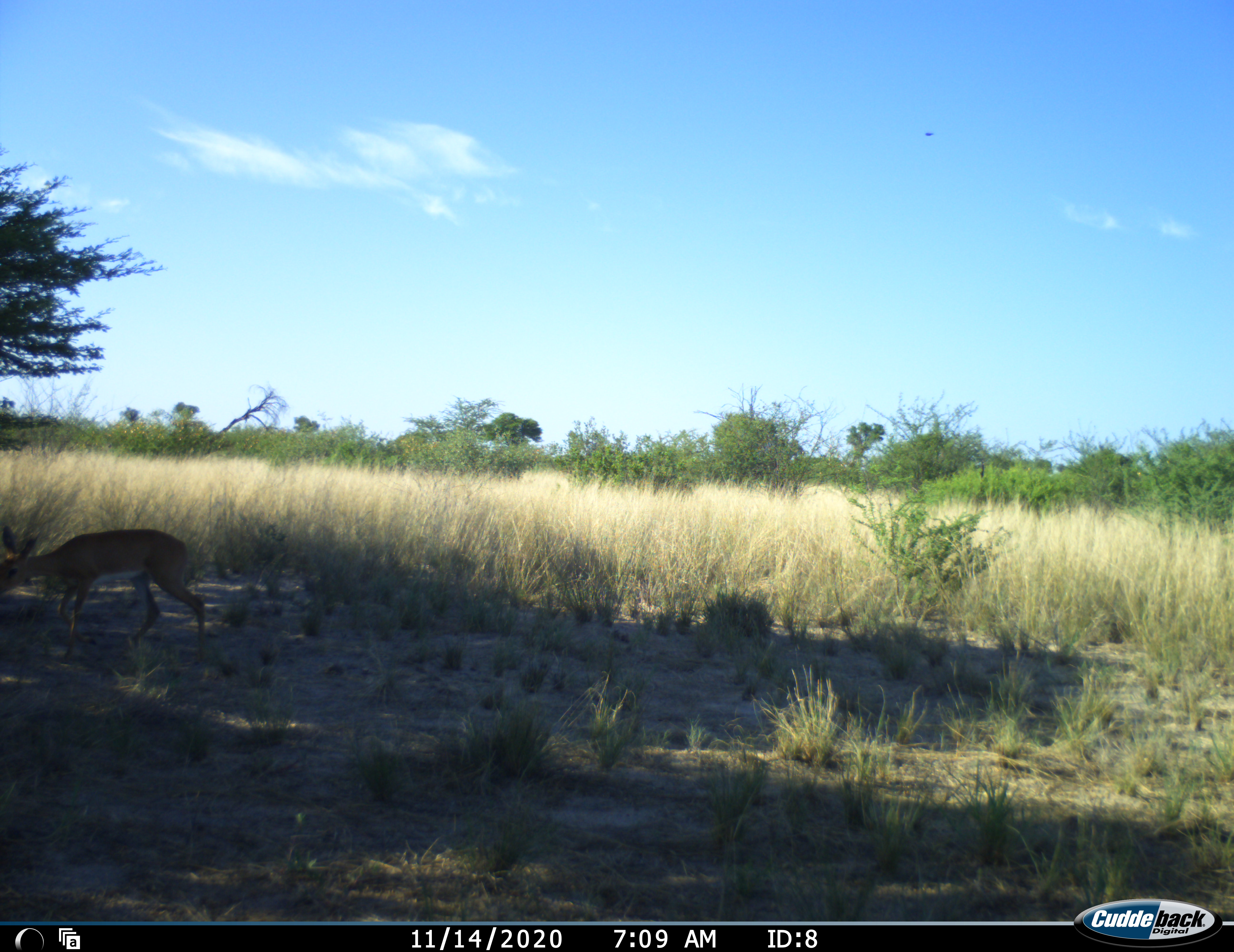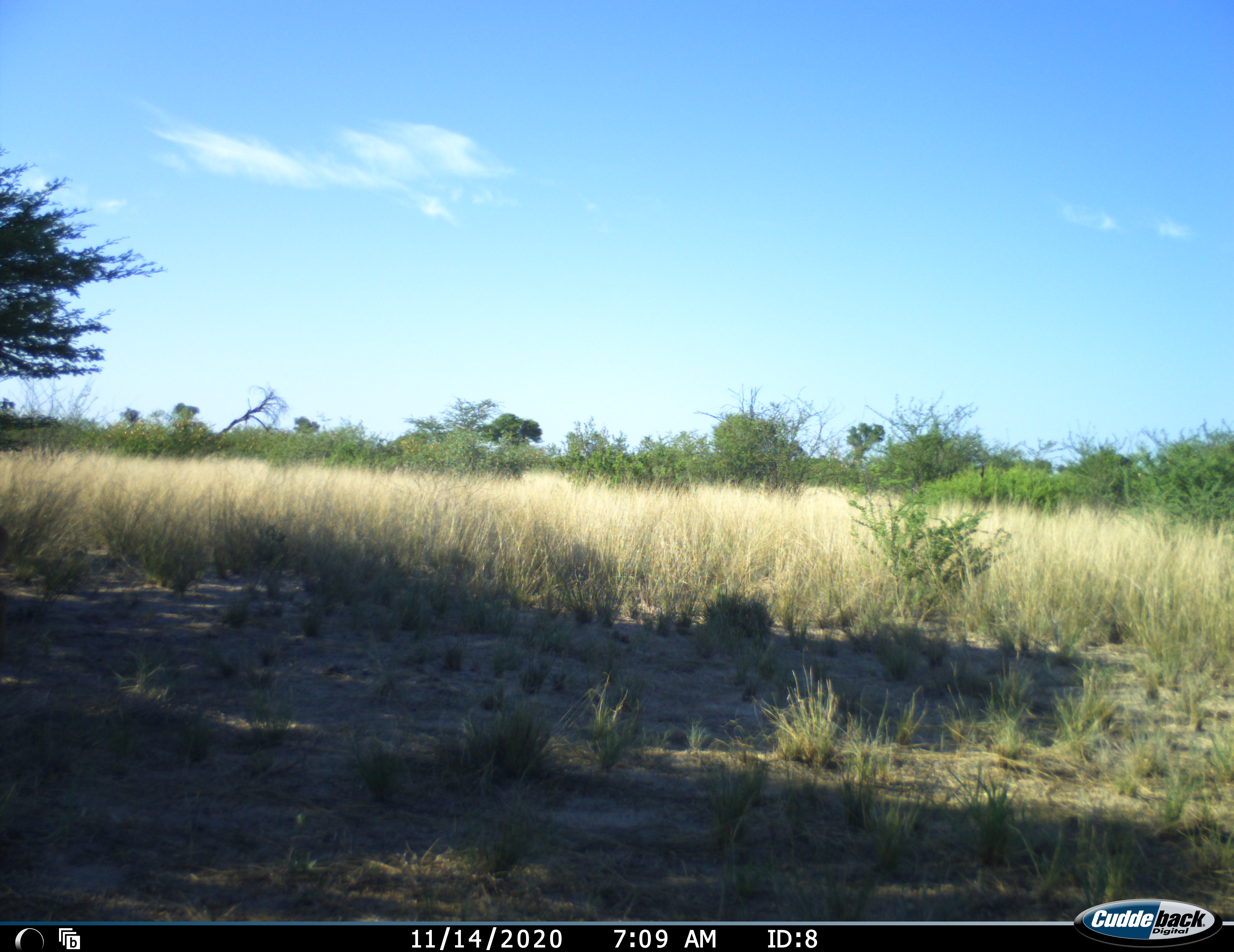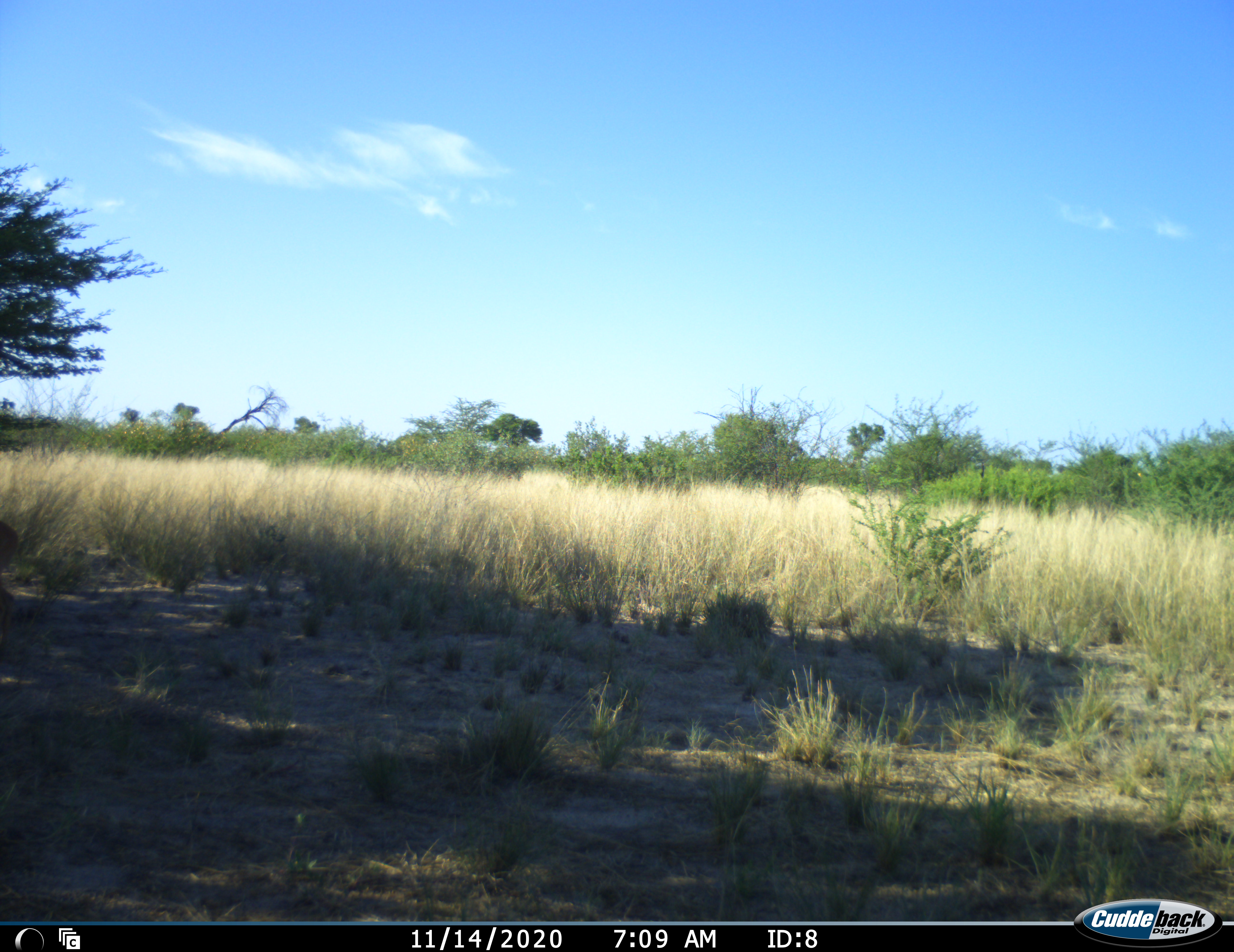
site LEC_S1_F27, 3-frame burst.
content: unidentified animal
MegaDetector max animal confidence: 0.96